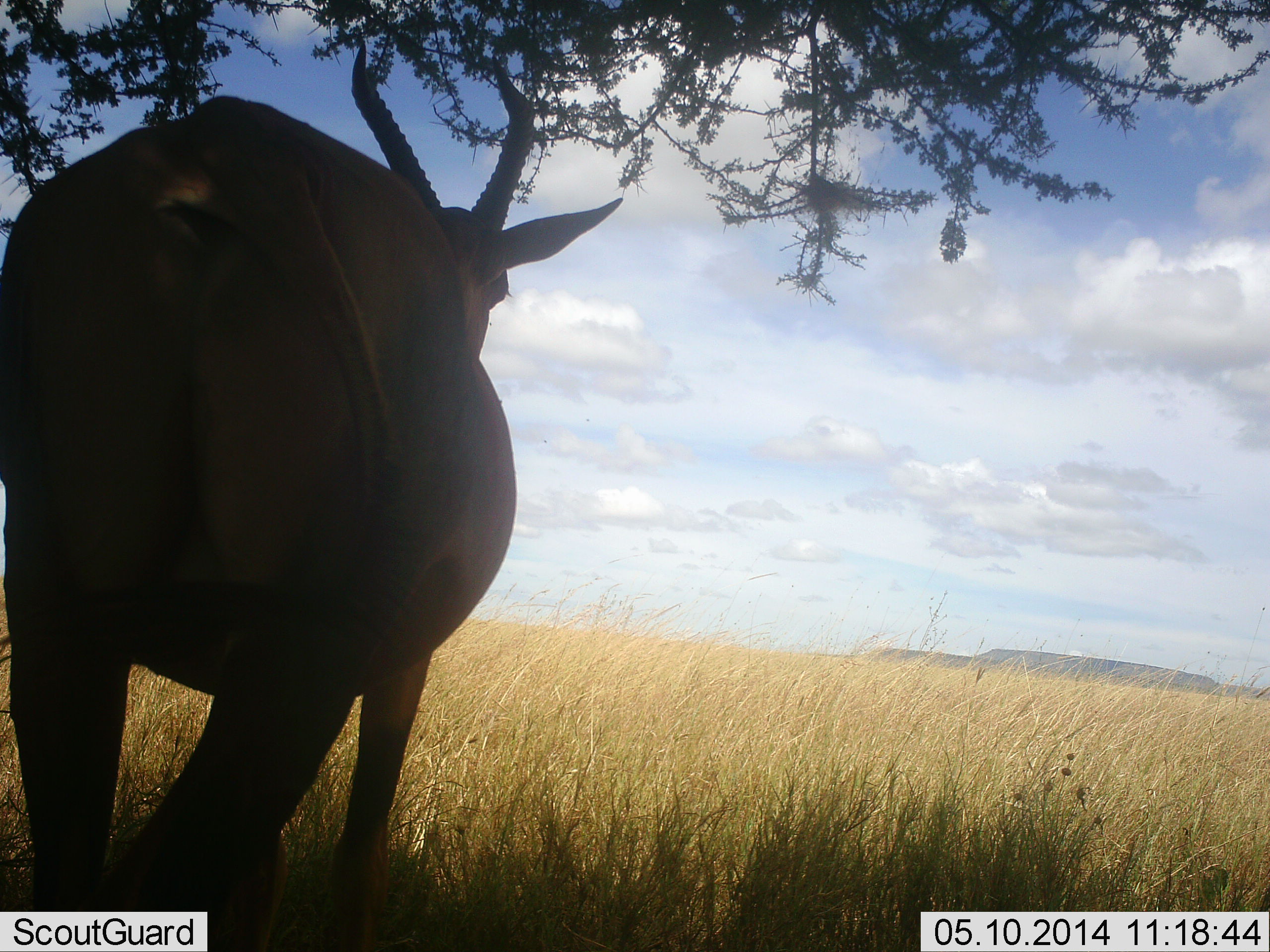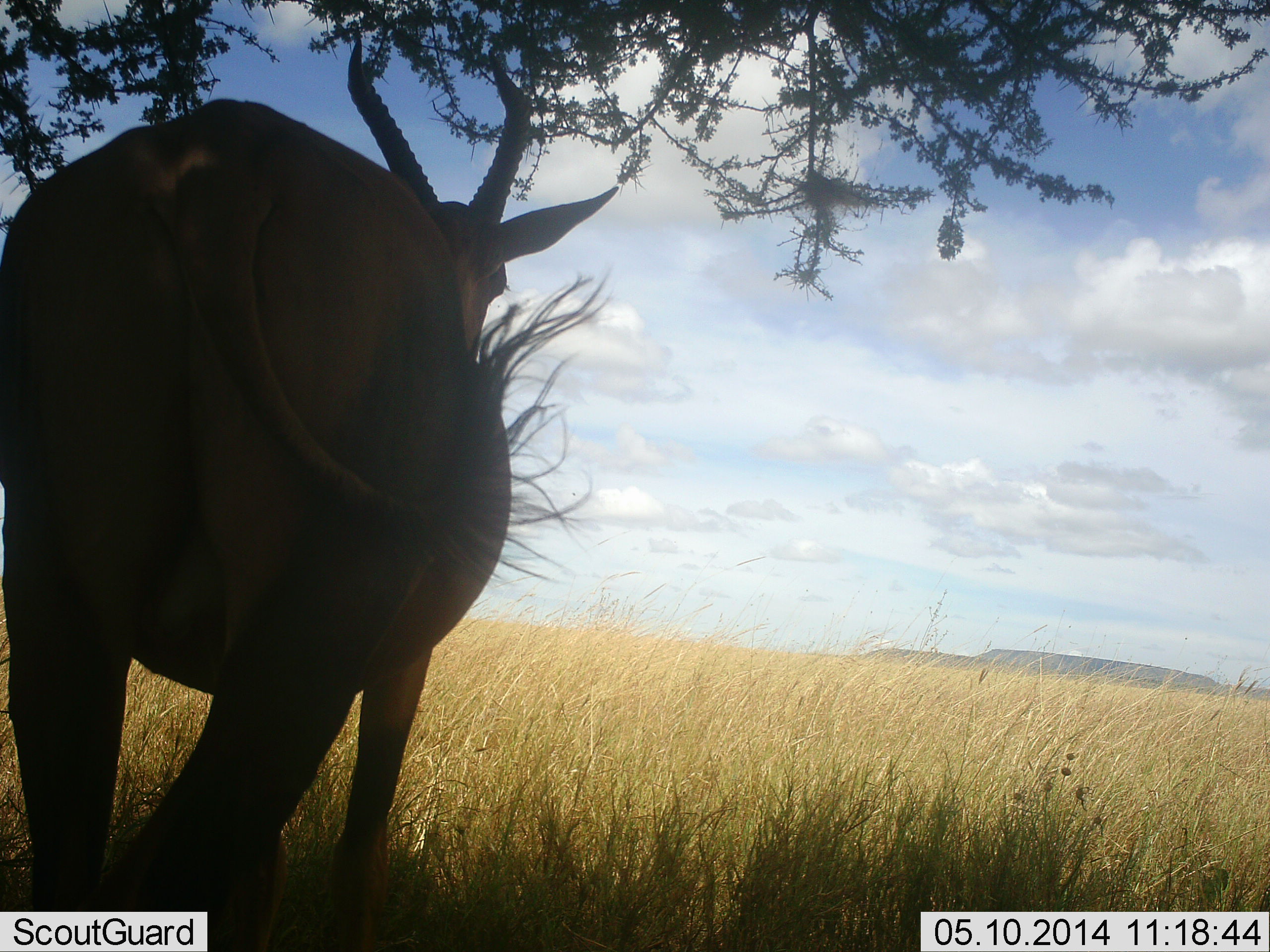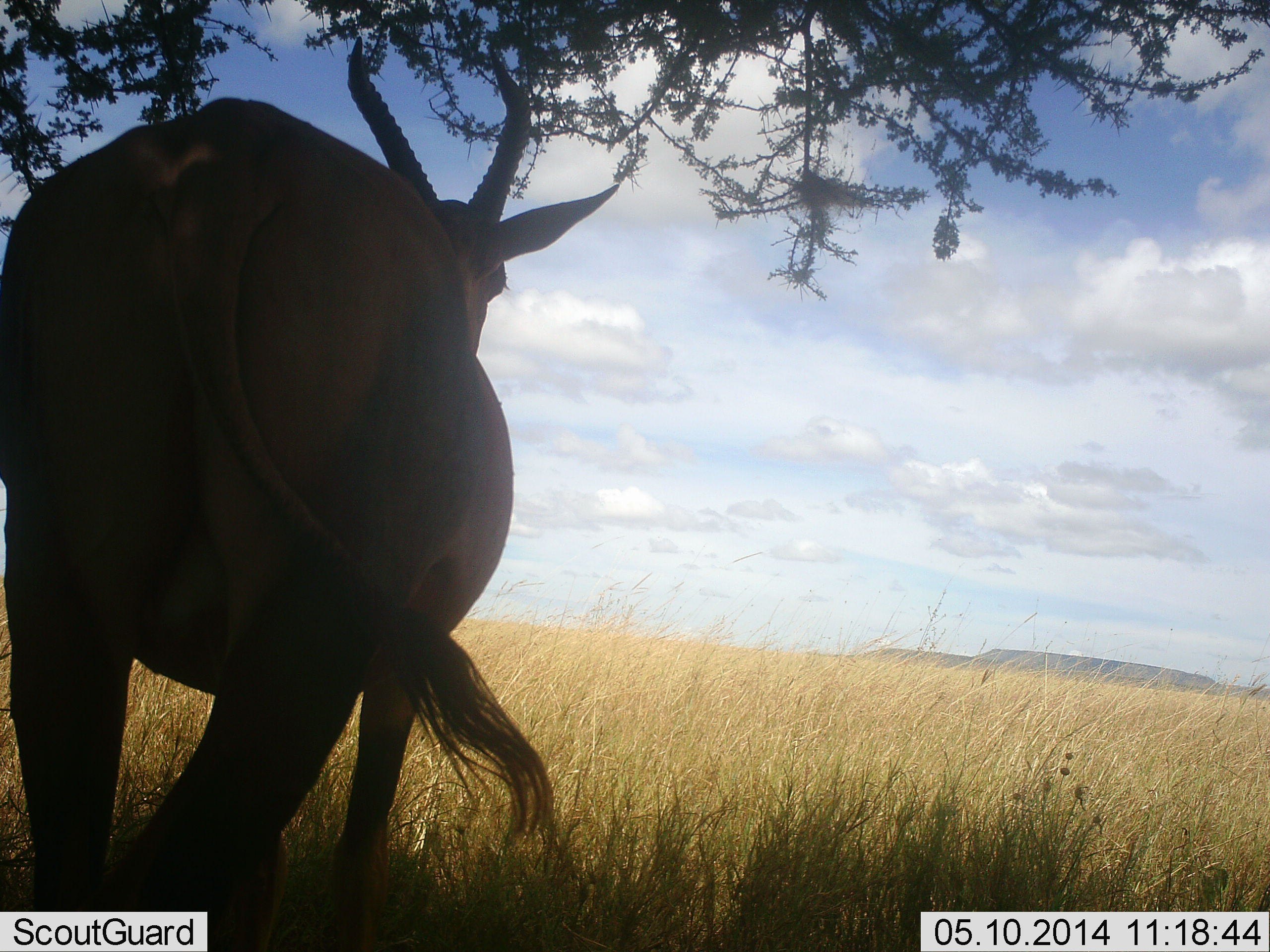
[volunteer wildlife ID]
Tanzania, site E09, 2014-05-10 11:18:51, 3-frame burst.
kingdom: Animalia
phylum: Chordata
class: Mammalia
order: Artiodactyla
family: Bovidae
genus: Alcelaphus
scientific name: Alcelaphus buselaphus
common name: hartebeest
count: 1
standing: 86%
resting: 0%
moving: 14%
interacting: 0%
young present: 0%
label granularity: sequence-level